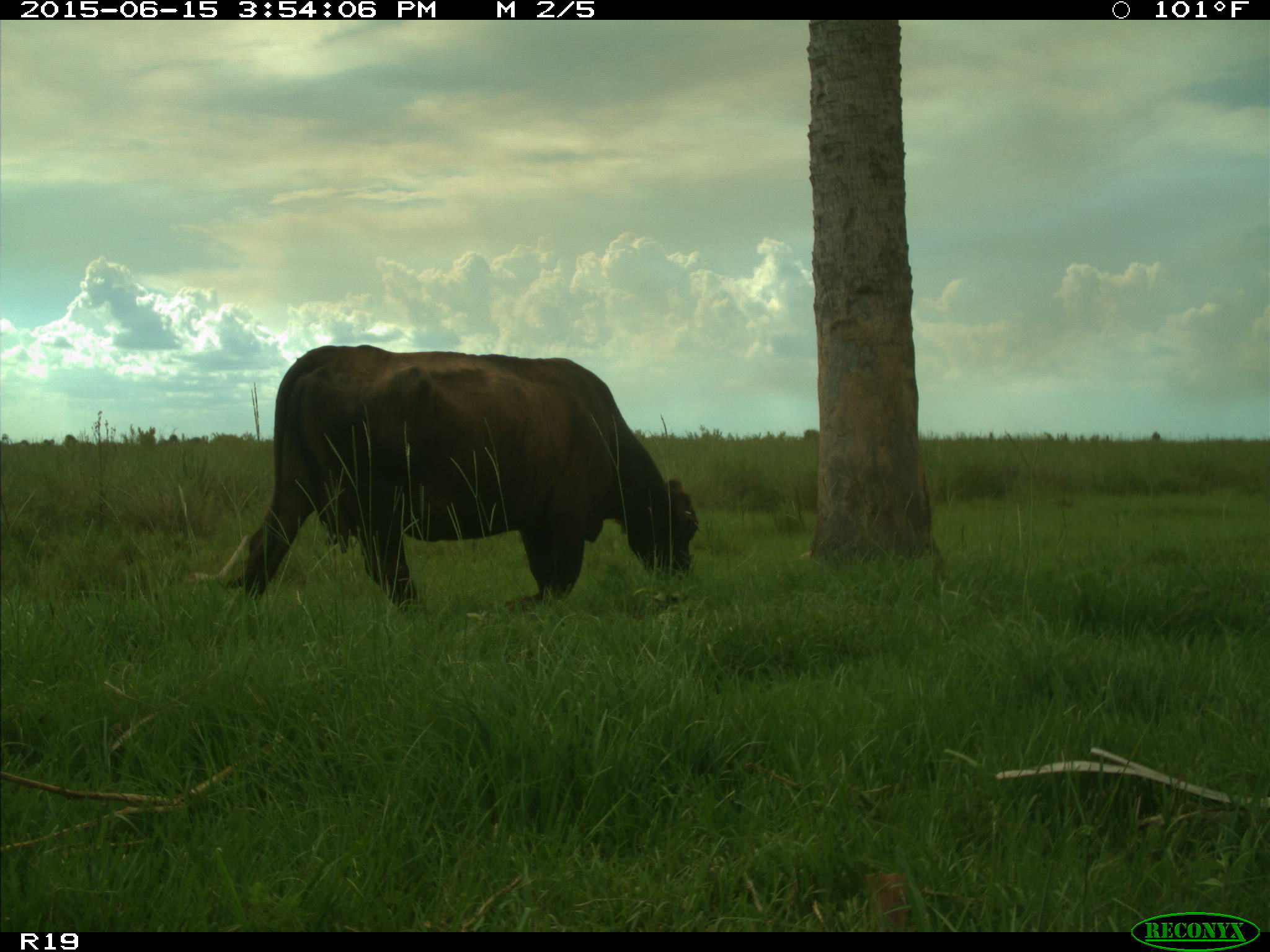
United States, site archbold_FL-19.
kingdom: Animalia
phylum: Chordata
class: Mammalia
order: Artiodactyla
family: Bovidae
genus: Bos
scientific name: Bos taurus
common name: domestic cow